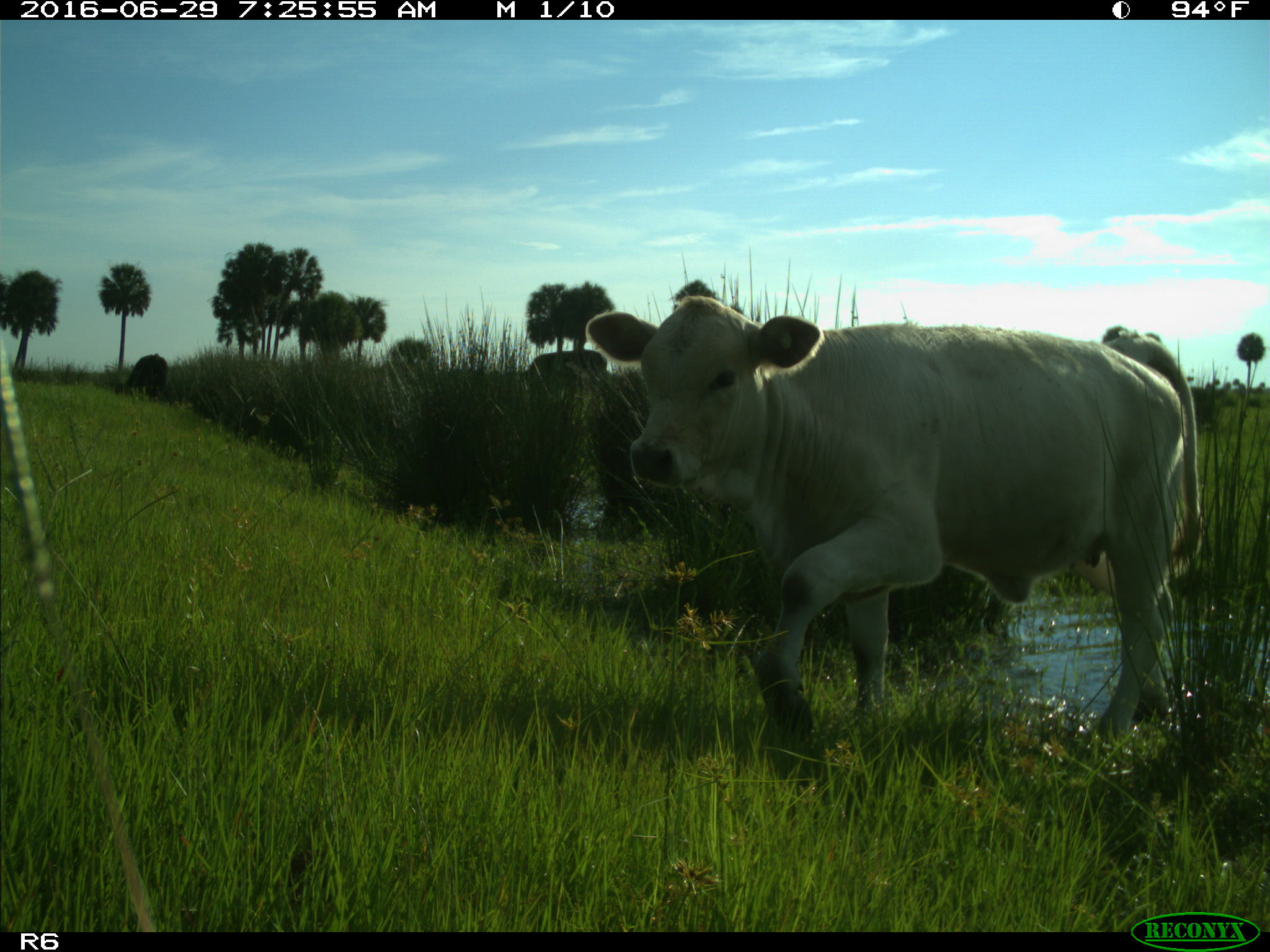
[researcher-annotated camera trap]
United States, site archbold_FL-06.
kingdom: Animalia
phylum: Chordata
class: Mammalia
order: Artiodactyla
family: Bovidae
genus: Bos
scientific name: Bos taurus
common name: domestic cow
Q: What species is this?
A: Bos taurus (domestic cow).